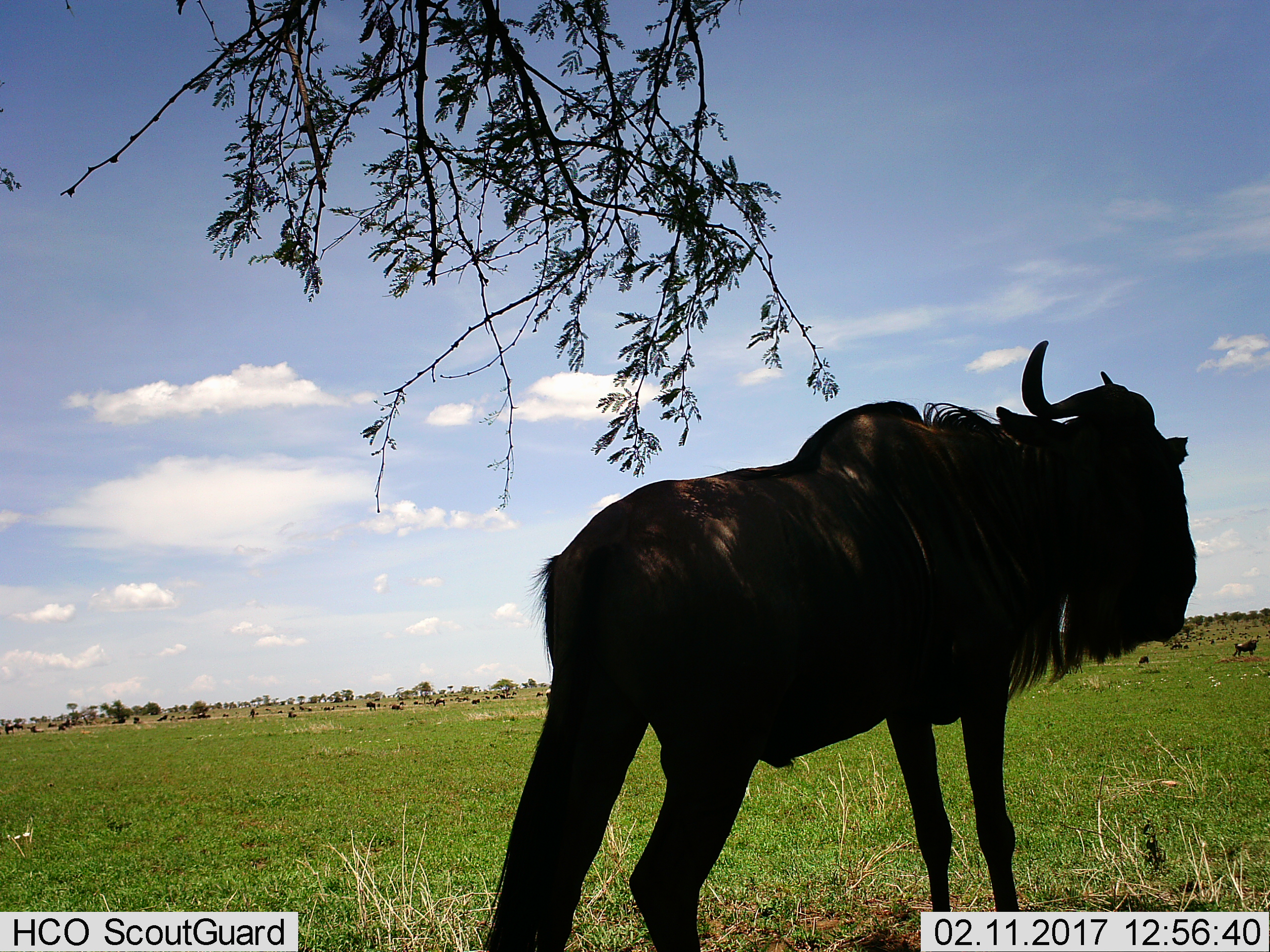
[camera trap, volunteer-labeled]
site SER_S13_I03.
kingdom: Animalia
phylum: Chordata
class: Mammalia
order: Artiodactyla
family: Bovidae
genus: Connochaetes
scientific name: Connochaetes taurinus taurinus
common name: blue wildebeest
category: wildebeestblue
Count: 1.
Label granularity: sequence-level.